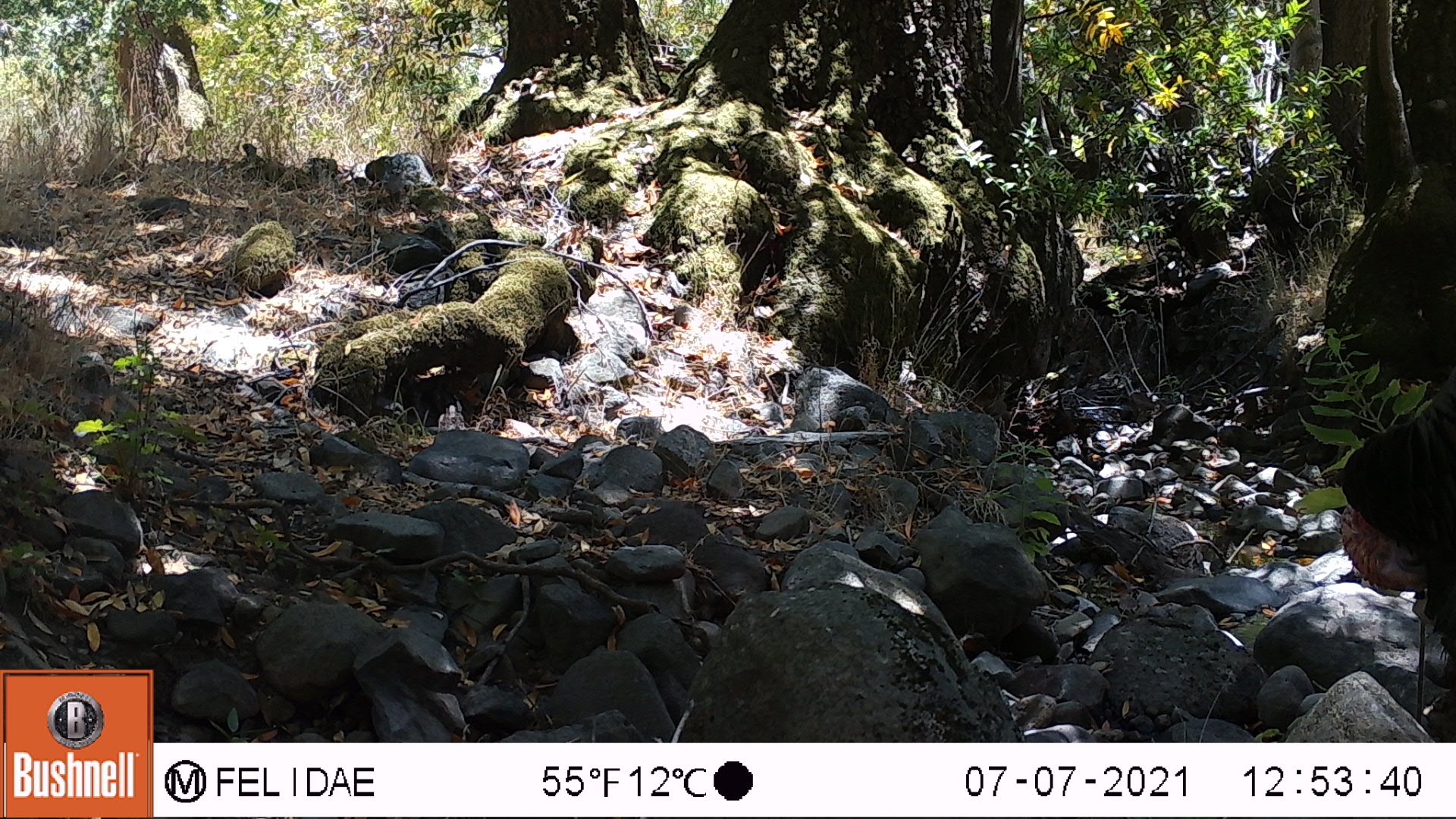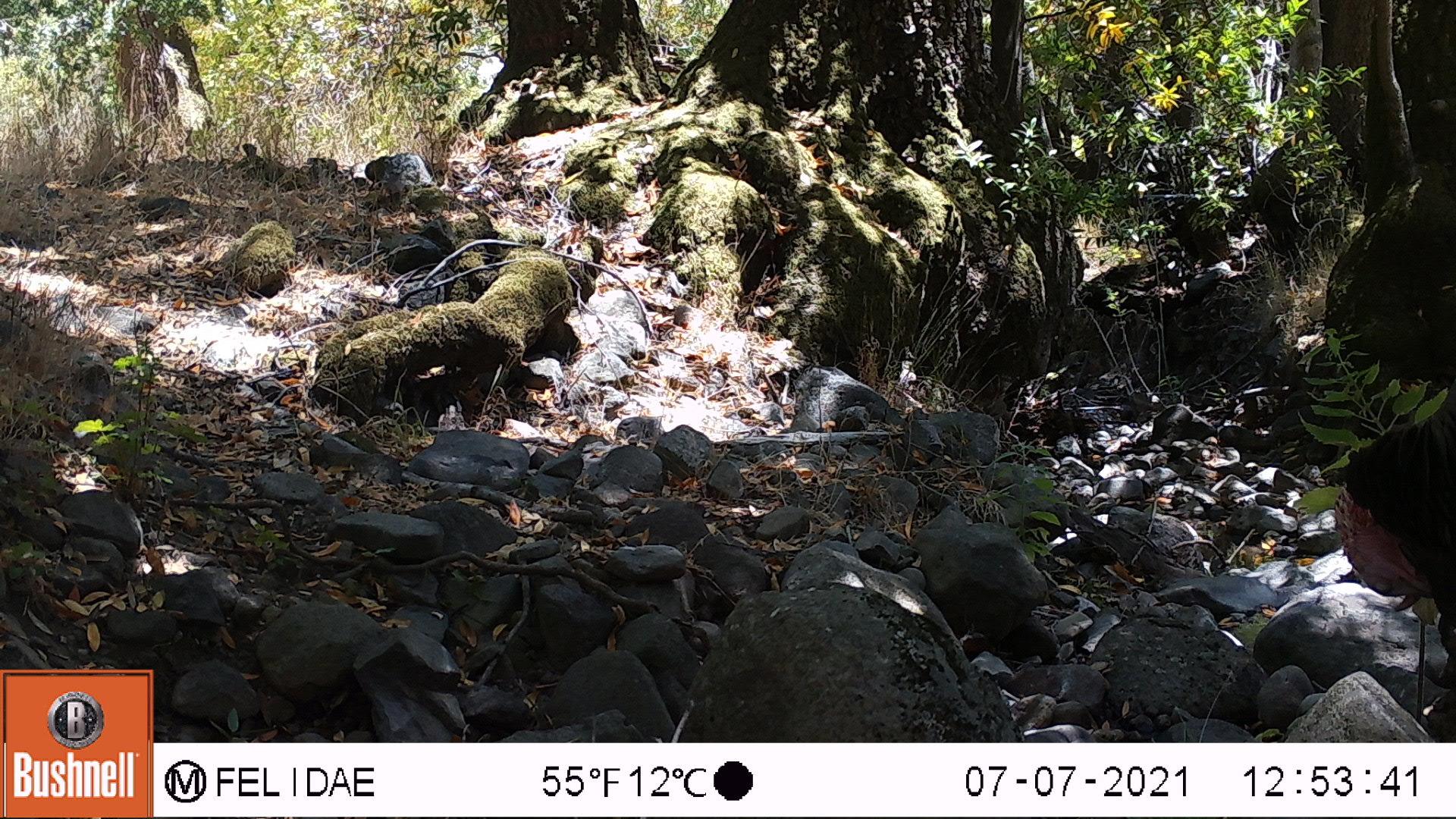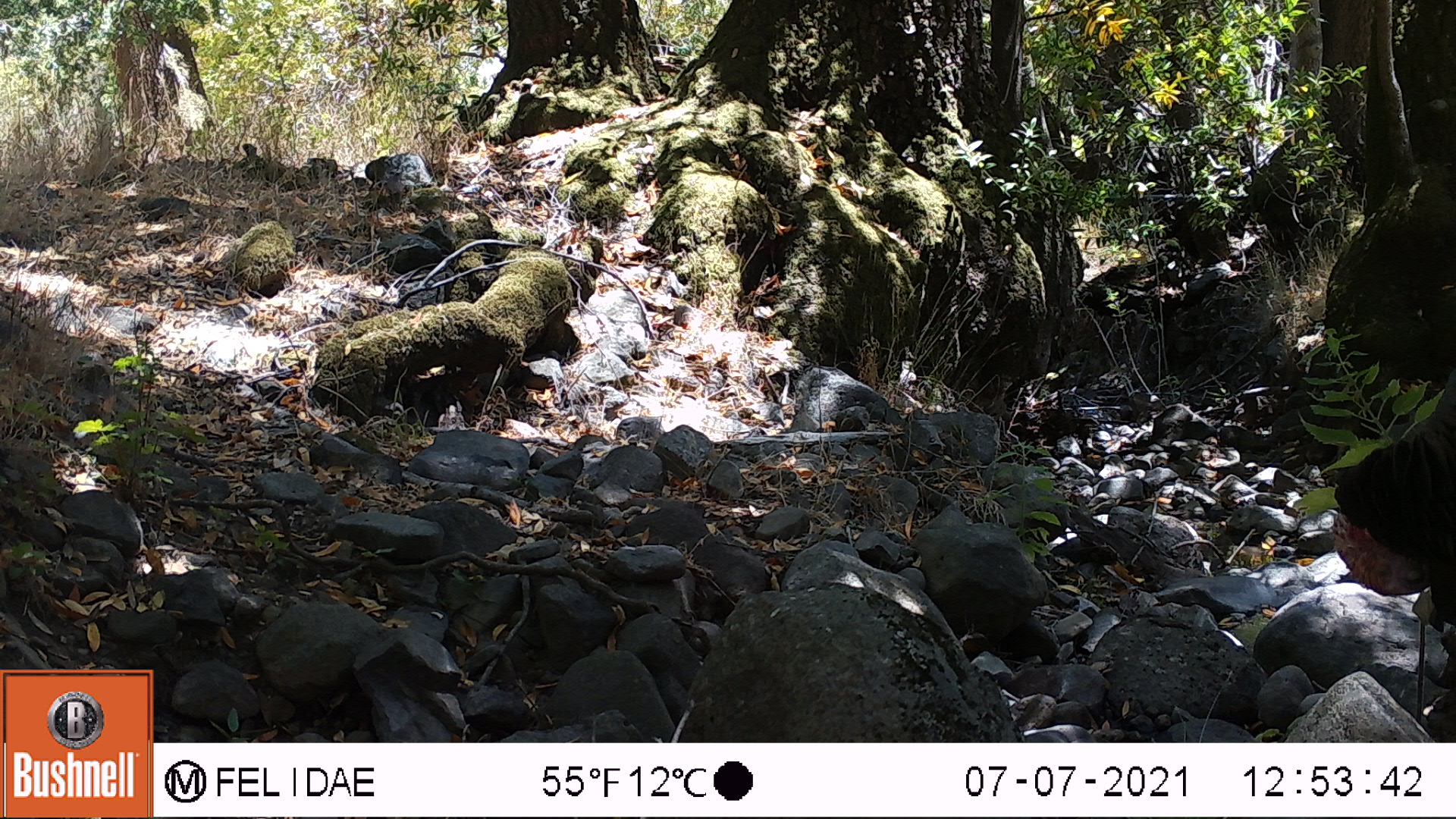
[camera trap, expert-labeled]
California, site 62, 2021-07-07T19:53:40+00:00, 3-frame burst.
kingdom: Animalia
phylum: Chordata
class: Aves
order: Galliformes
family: Phasianidae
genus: Meleagris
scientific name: Meleagris gallopavo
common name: turkey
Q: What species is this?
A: Turkey (Meleagris gallopavo).